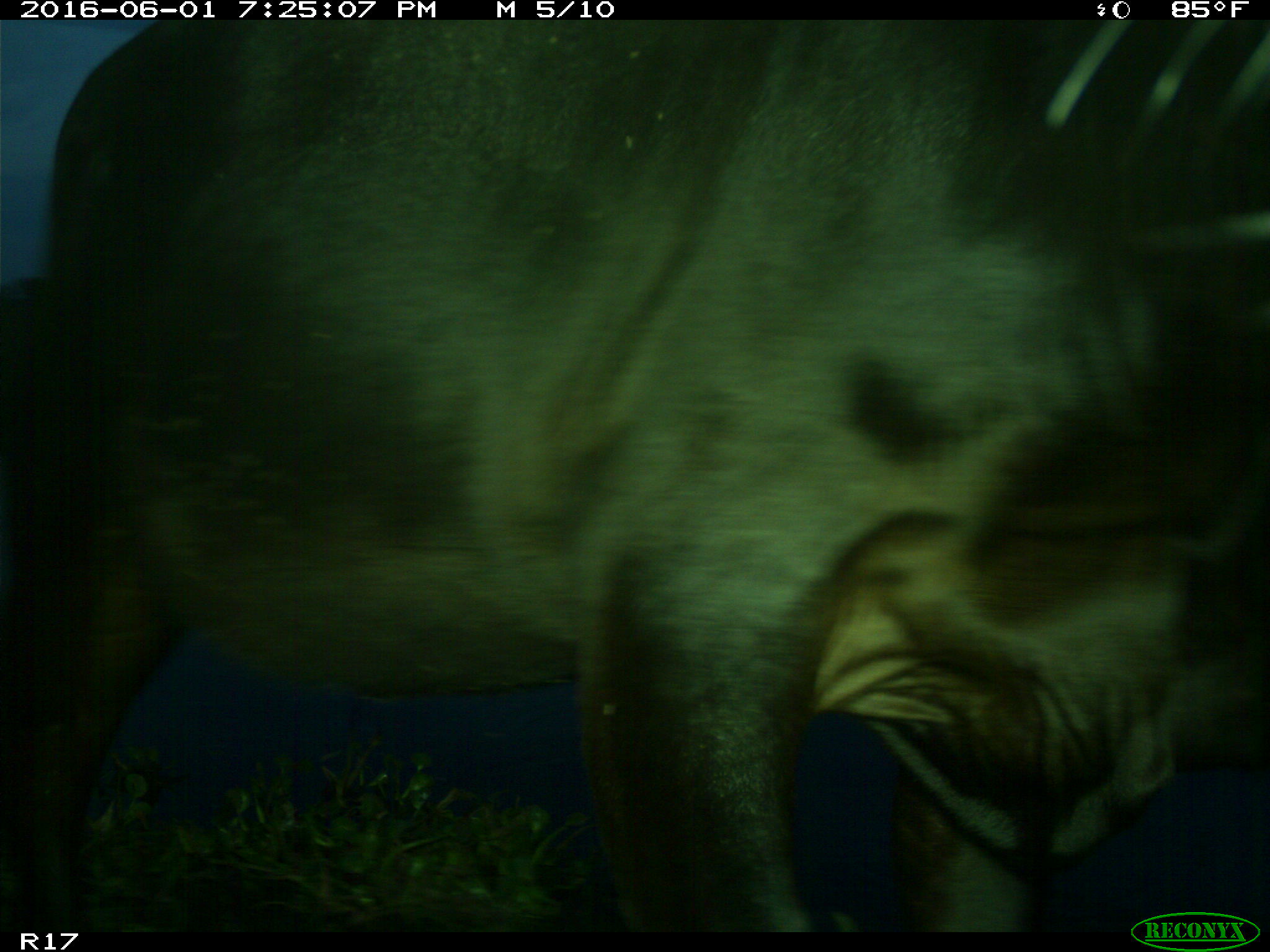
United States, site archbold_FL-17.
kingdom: Animalia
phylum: Chordata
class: Mammalia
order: Artiodactyla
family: Bovidae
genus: Bos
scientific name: Bos taurus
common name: domestic cow